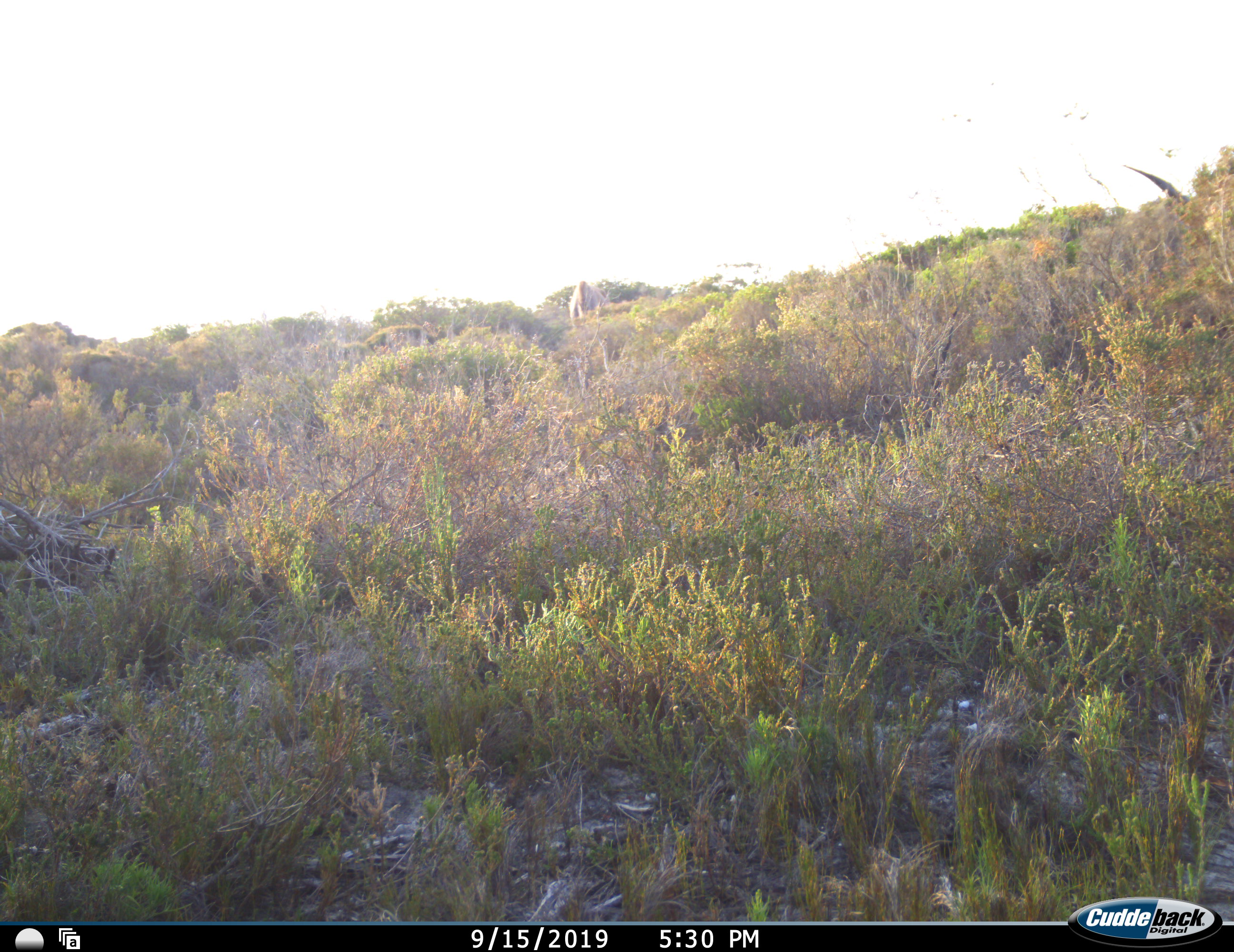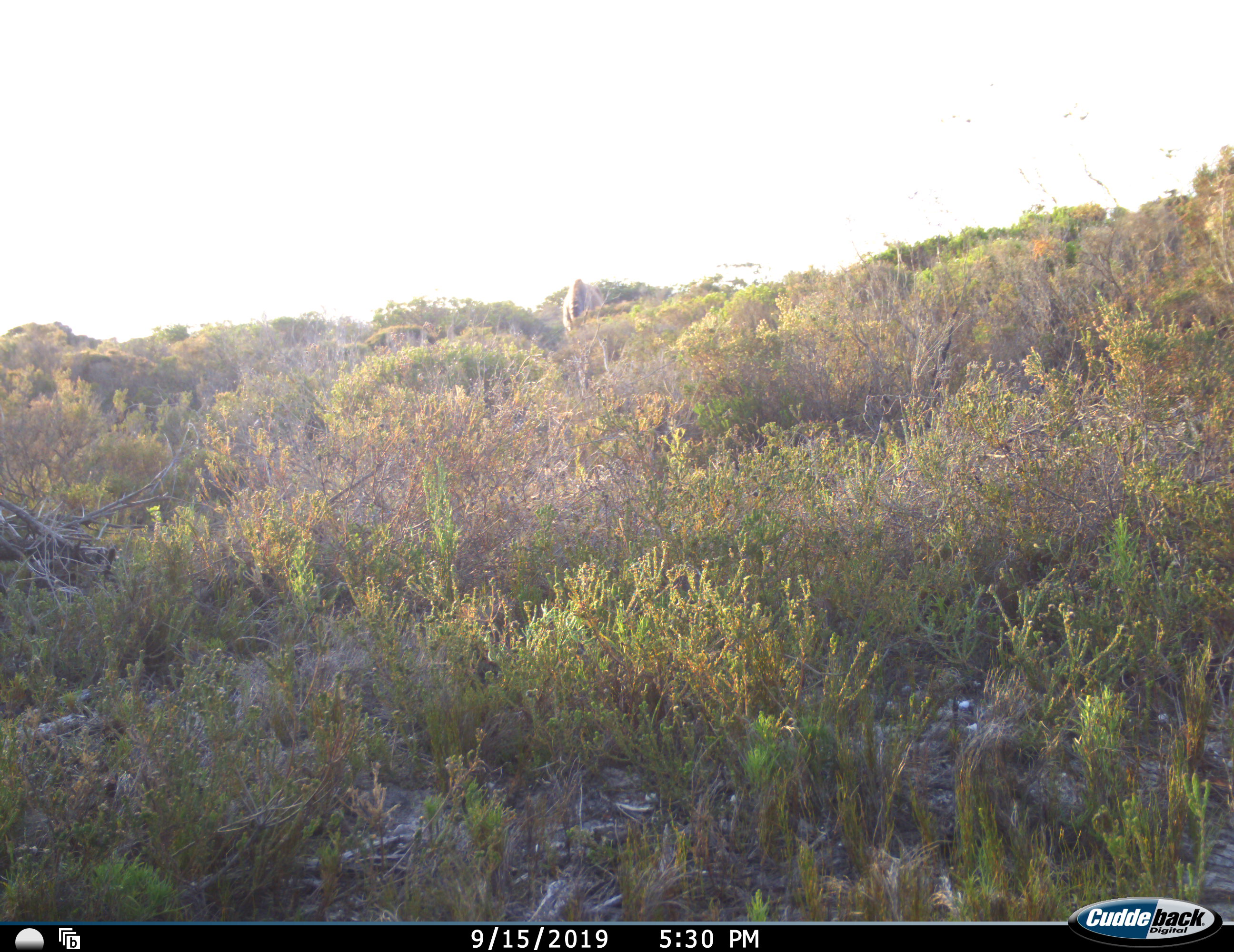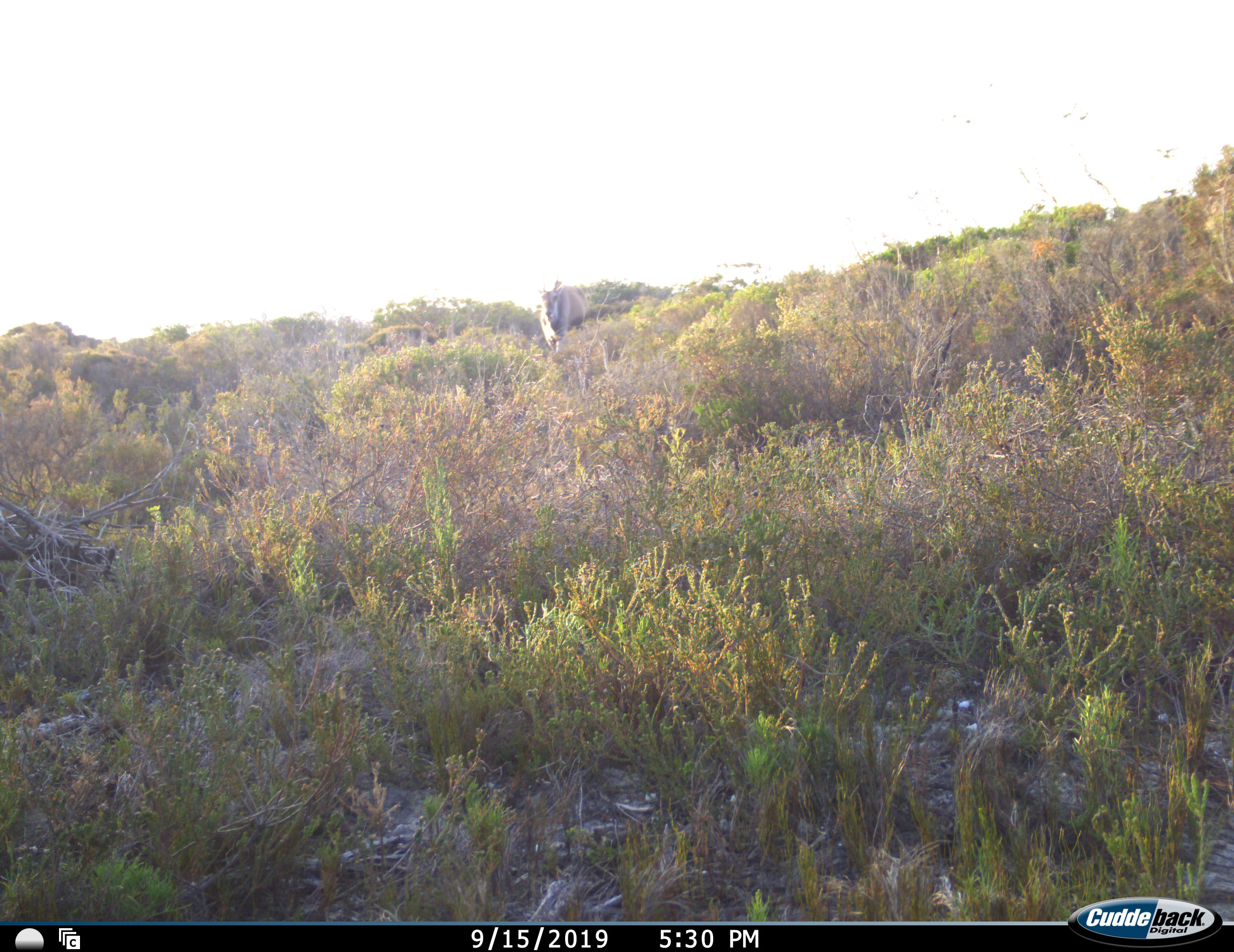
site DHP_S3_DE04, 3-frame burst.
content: unidentified animal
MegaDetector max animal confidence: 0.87